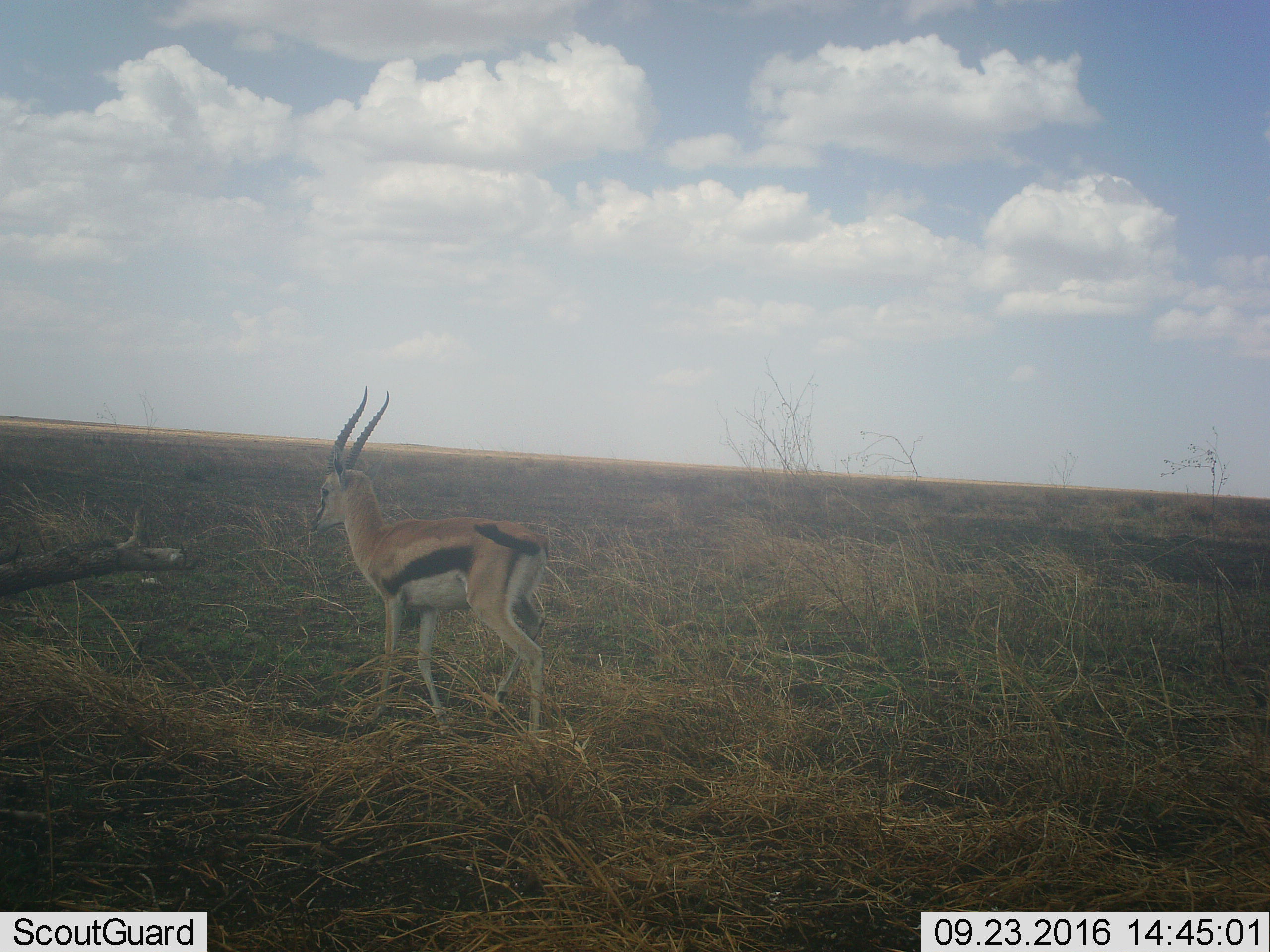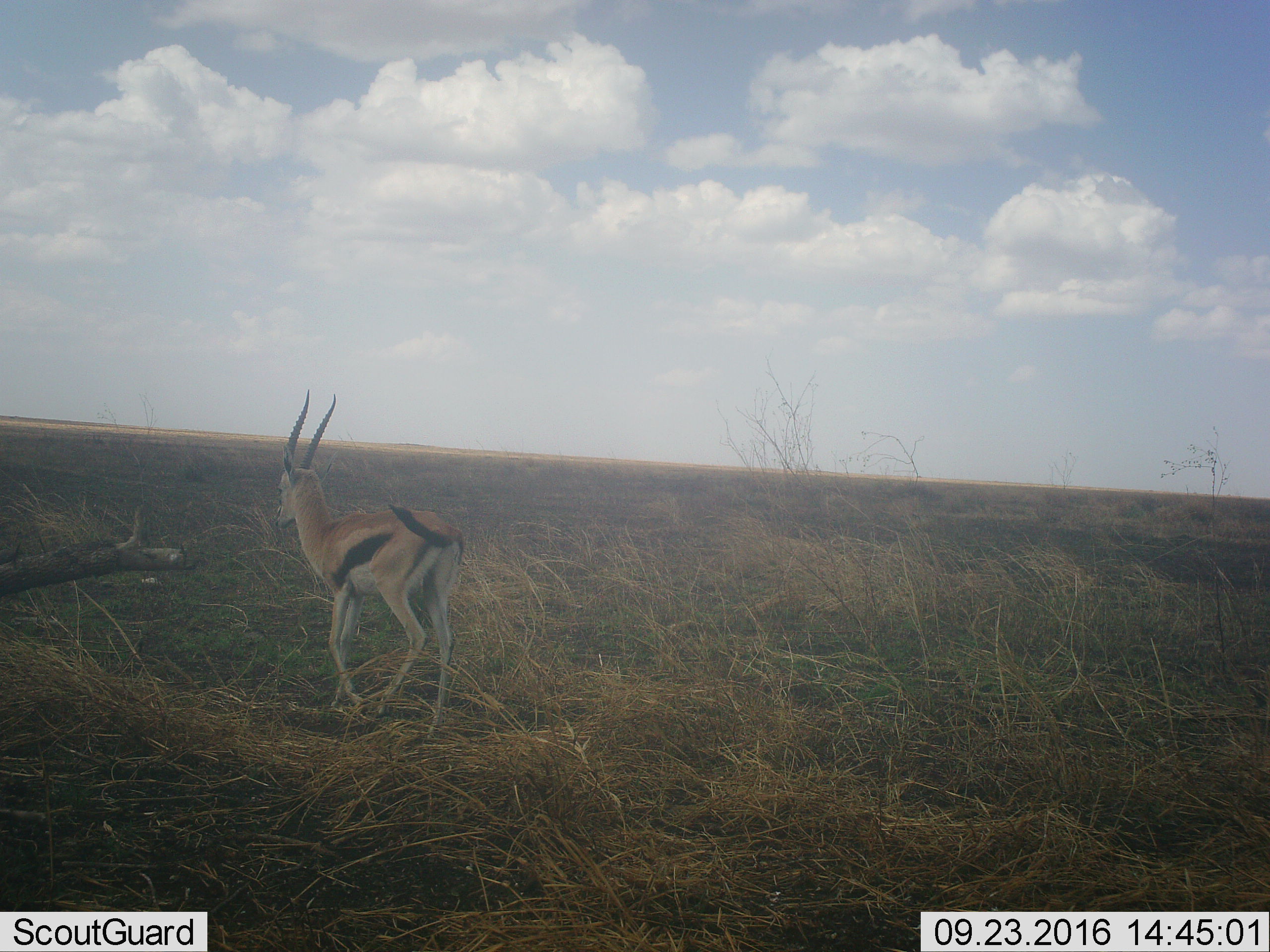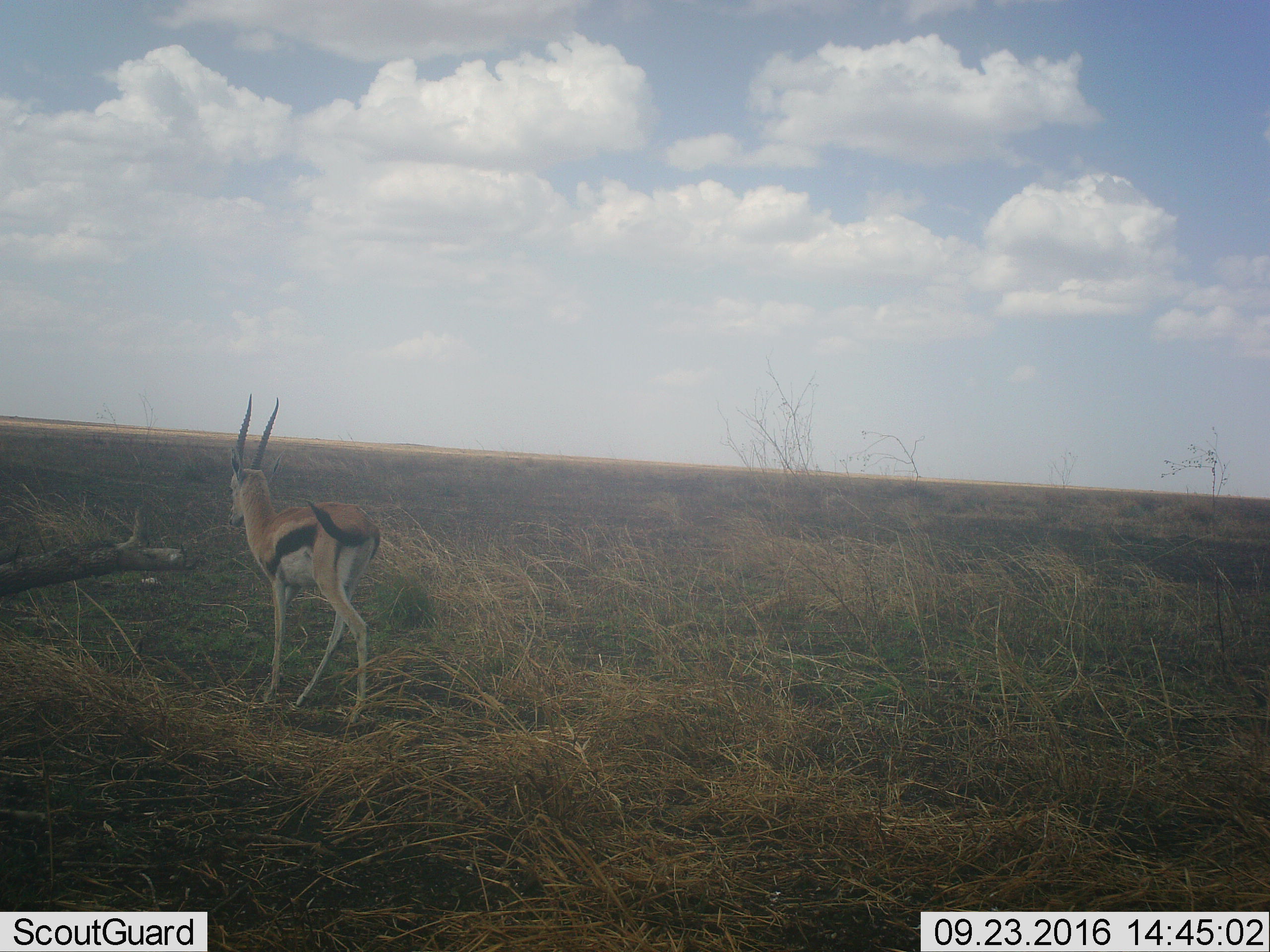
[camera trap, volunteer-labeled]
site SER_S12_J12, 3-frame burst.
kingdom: Animalia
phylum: Chordata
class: Mammalia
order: Artiodactyla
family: Bovidae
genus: Eudorcas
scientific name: Eudorcas thomsonii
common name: thomson's gazelle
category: gazellethomsons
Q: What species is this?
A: Gazellethomsons (thomson's gazelle) (Eudorcas thomsonii).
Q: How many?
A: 1.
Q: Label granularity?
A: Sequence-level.